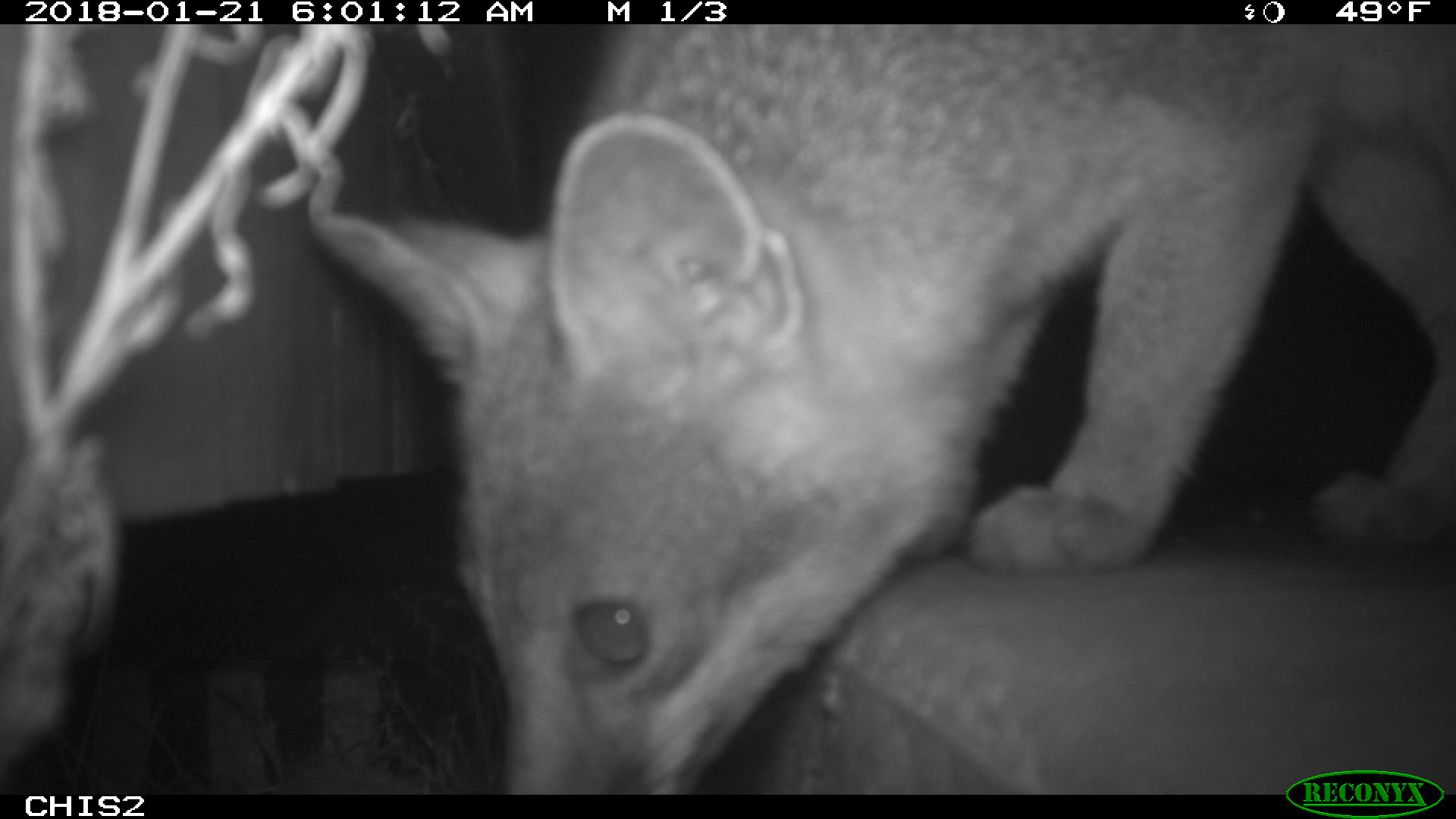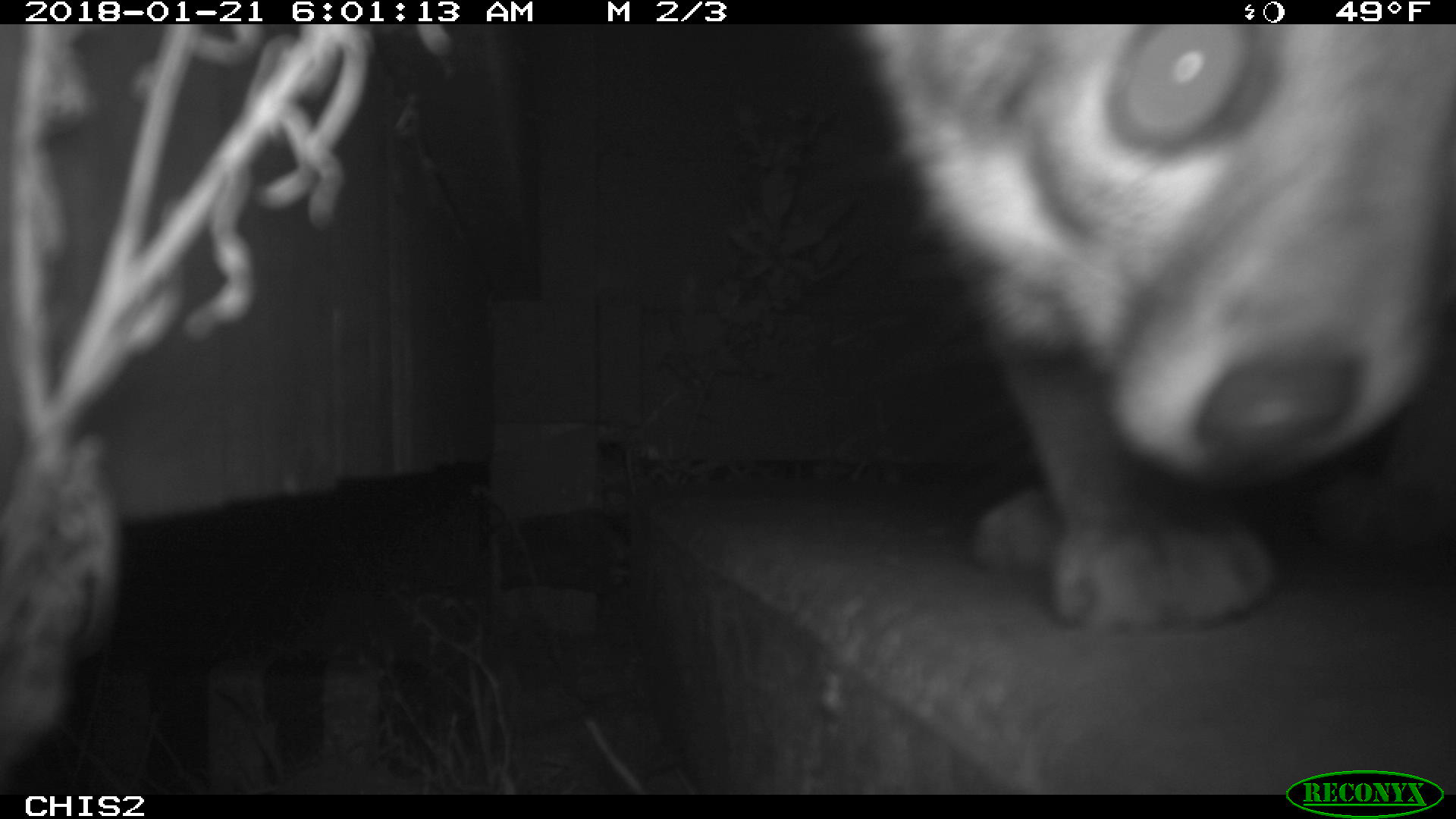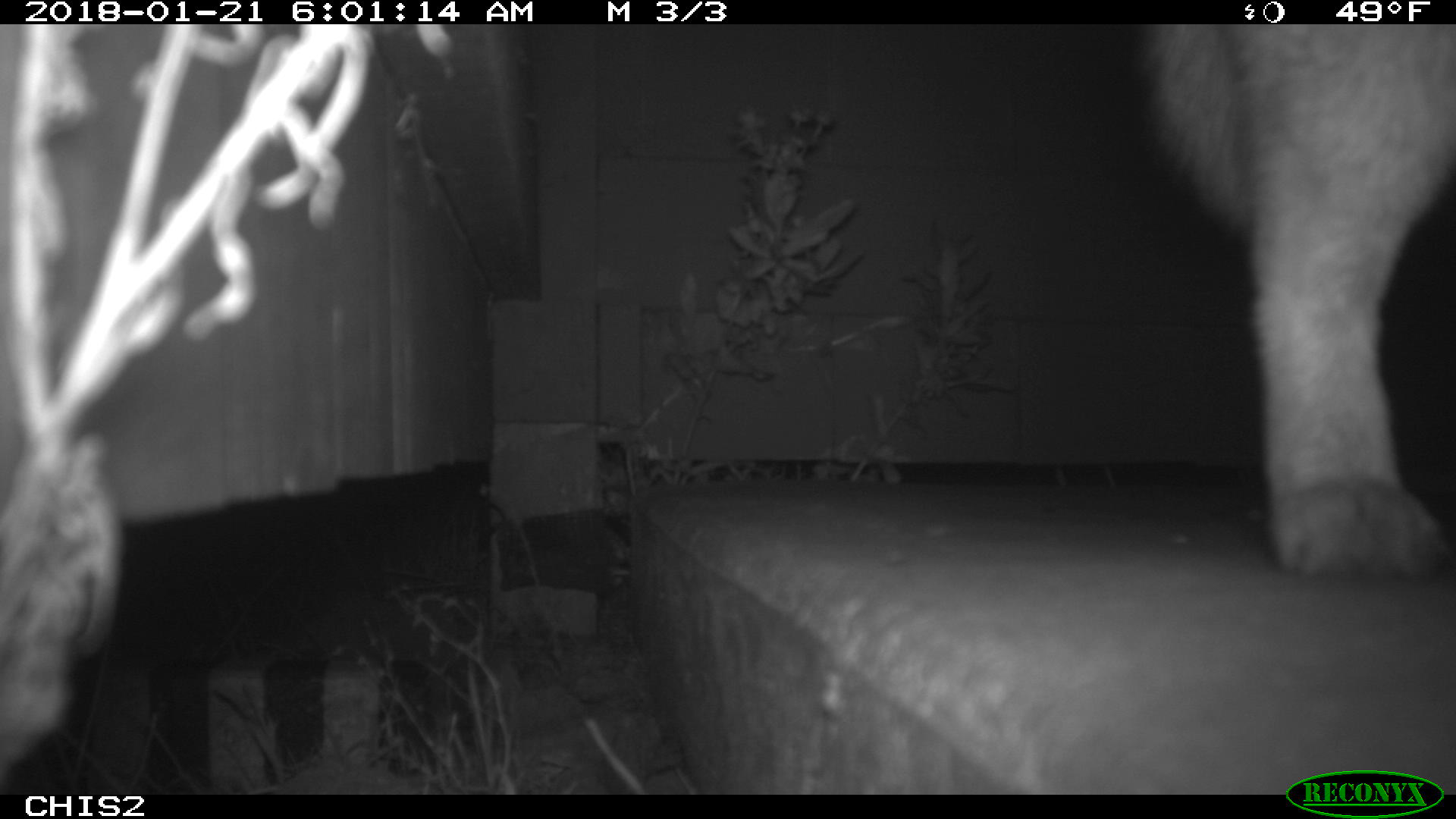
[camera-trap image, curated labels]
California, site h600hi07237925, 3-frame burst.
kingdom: Animalia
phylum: Chordata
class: Mammalia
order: Carnivora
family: Canidae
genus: Urocyon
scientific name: Urocyon littoralis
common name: island fox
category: fox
Fox (island fox) (Urocyon littoralis).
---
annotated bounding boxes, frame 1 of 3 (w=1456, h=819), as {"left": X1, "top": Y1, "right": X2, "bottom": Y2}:
fox: {"left": 311, "top": 24, "right": 1455, "bottom": 795}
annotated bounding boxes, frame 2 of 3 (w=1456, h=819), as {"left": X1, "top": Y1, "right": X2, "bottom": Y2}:
fox: {"left": 852, "top": 24, "right": 1455, "bottom": 630}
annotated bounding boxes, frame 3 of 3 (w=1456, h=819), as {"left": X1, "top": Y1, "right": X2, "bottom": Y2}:
fox: {"left": 1135, "top": 20, "right": 1450, "bottom": 579}